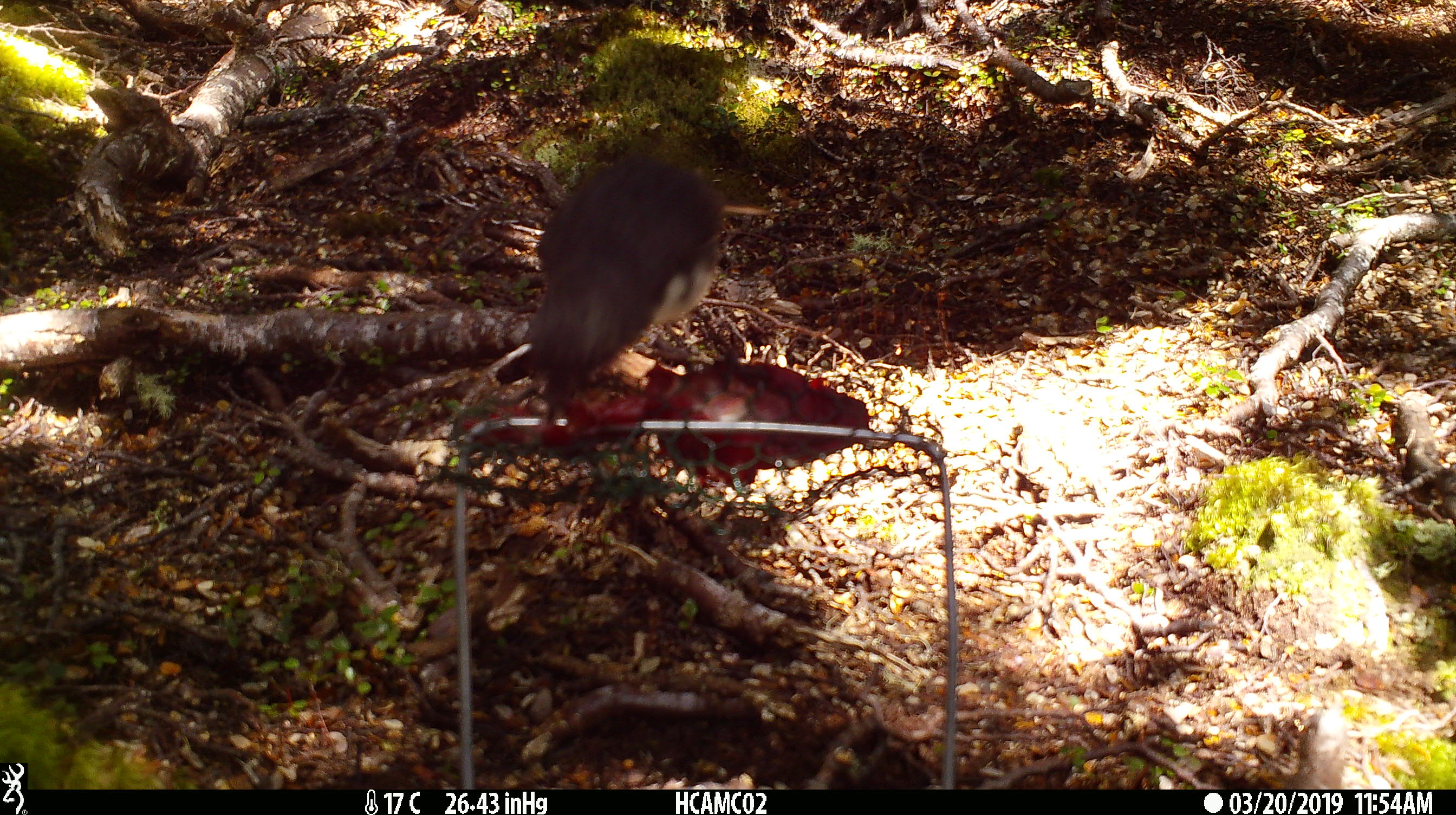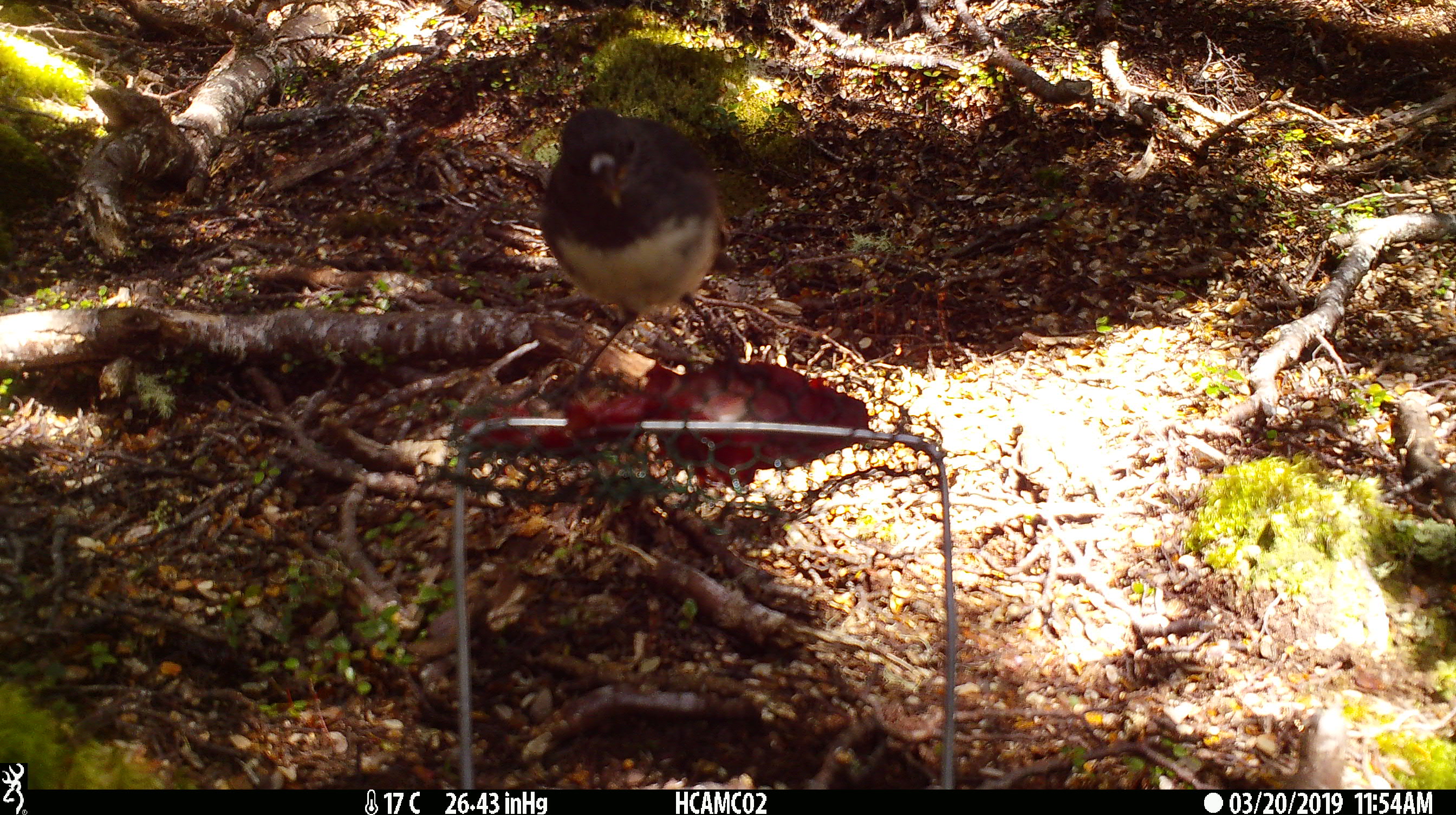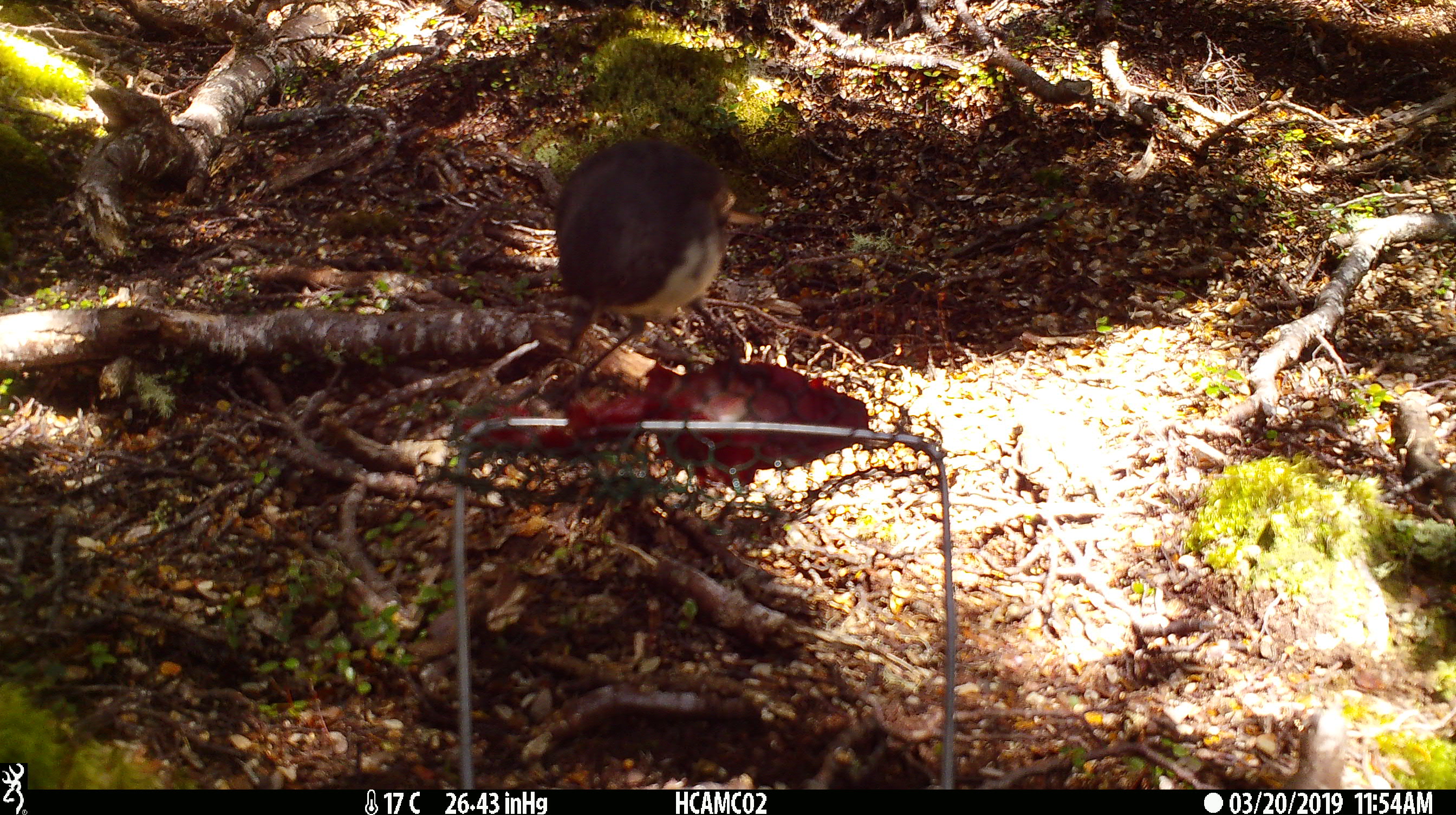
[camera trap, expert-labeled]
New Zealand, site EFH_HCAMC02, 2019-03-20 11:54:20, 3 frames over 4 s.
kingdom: Animalia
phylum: Chordata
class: Aves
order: Passeriformes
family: Petroicidae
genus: Petroica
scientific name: Petroica australis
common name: new zealand robin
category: robin